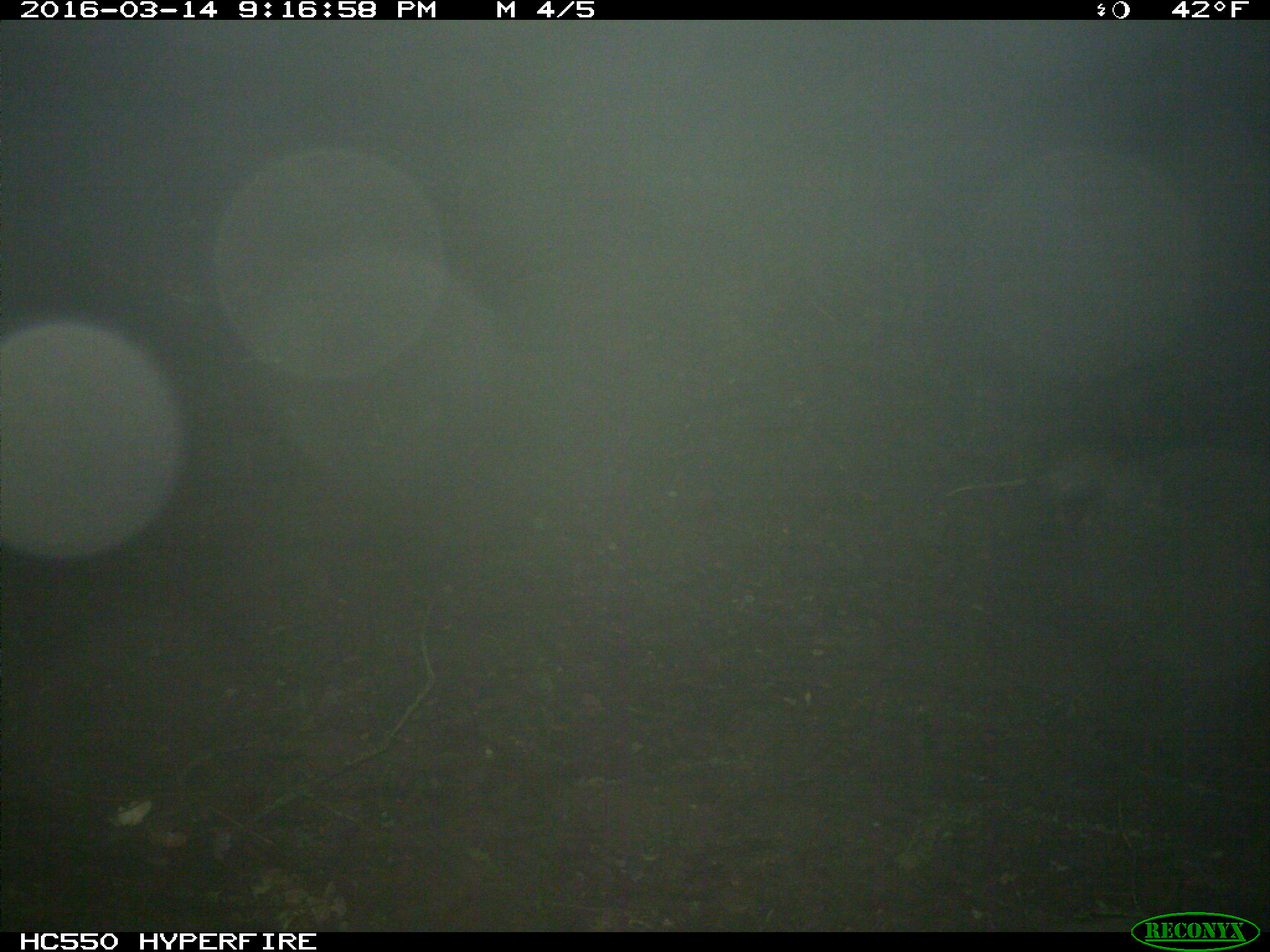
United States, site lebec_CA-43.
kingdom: Animalia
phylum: Chordata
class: Mammalia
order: Didelphimorphia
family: Didelphidae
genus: Didelphis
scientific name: Didelphis virginiana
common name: virginia opossum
Didelphis virginiana (virginia opossum).